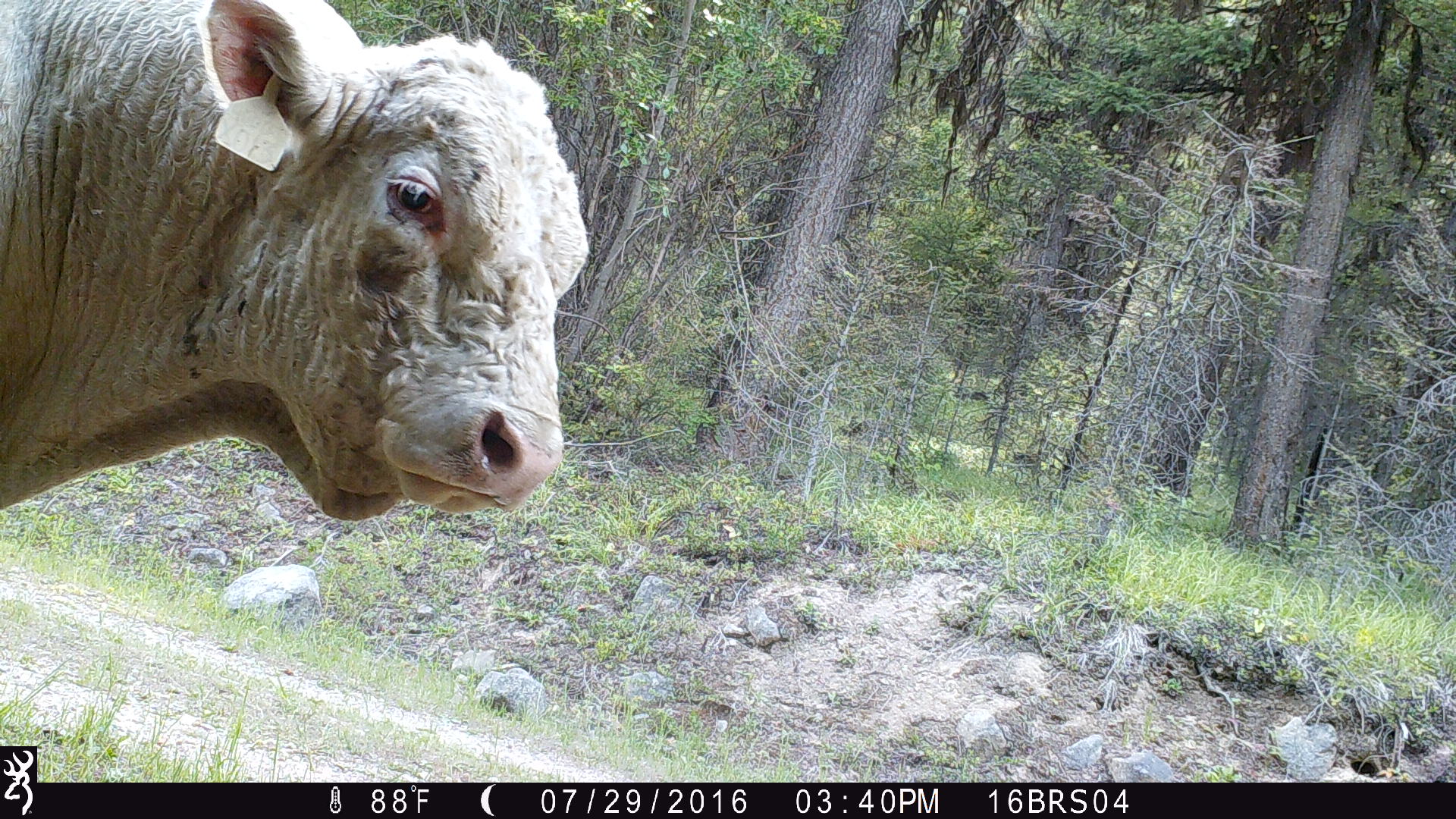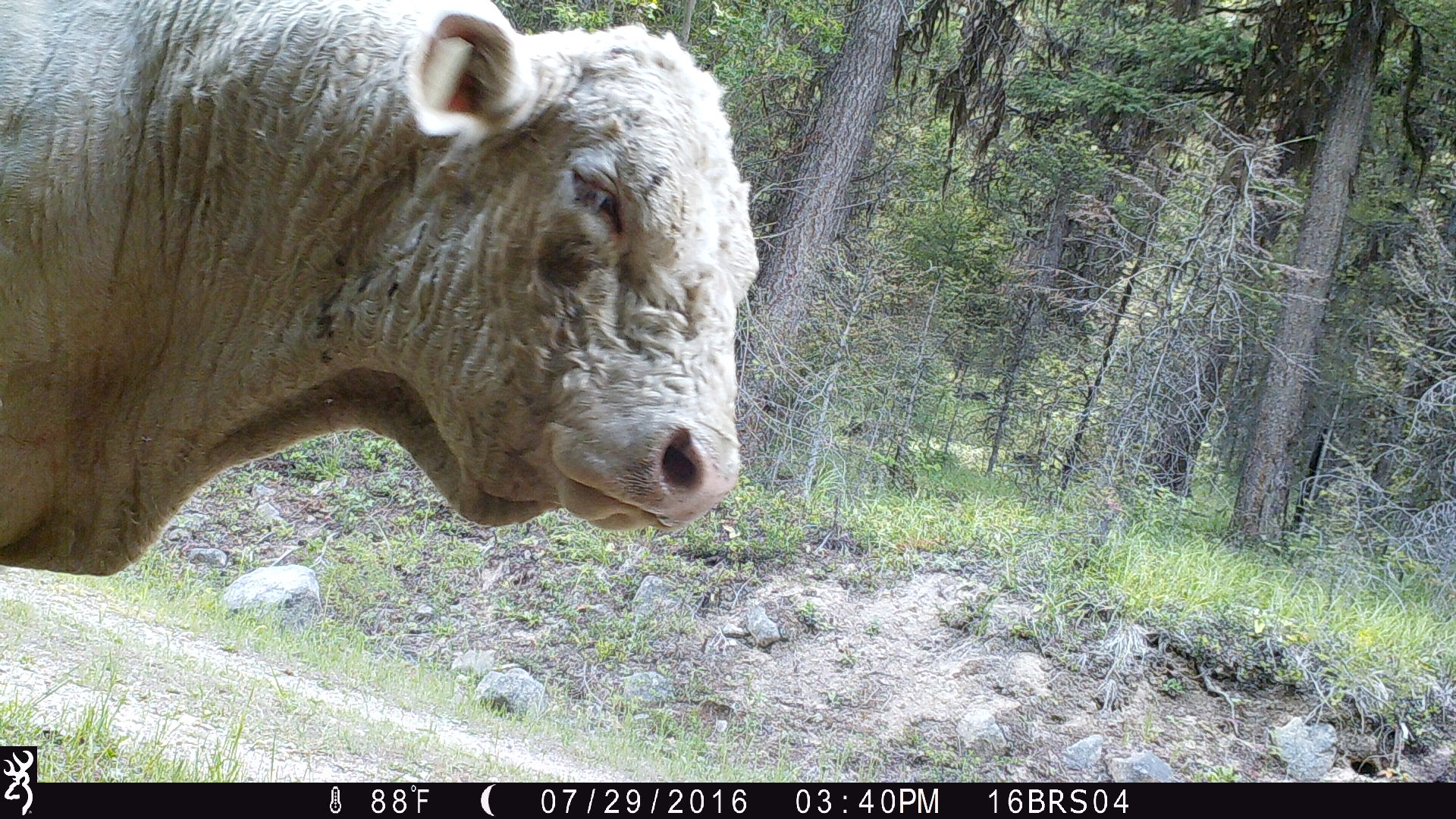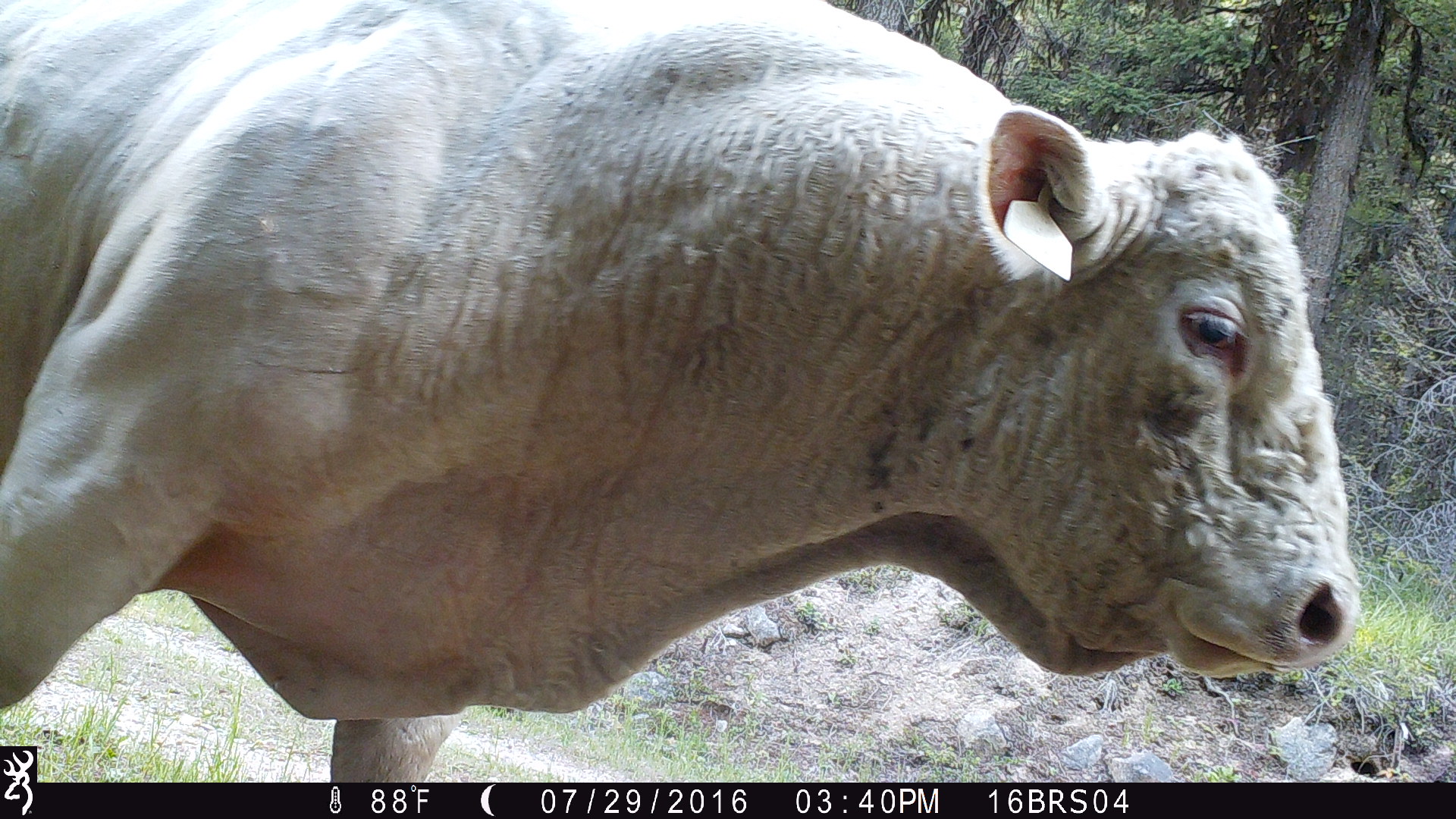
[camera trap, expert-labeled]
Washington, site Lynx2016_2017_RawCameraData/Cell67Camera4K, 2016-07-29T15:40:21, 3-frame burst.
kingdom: Animalia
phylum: Chordata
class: Mammalia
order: Artiodactyla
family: Bovidae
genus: Bos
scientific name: Bos taurus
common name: domestic cattle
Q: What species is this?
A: Domestic cattle (Bos taurus).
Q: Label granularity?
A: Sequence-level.